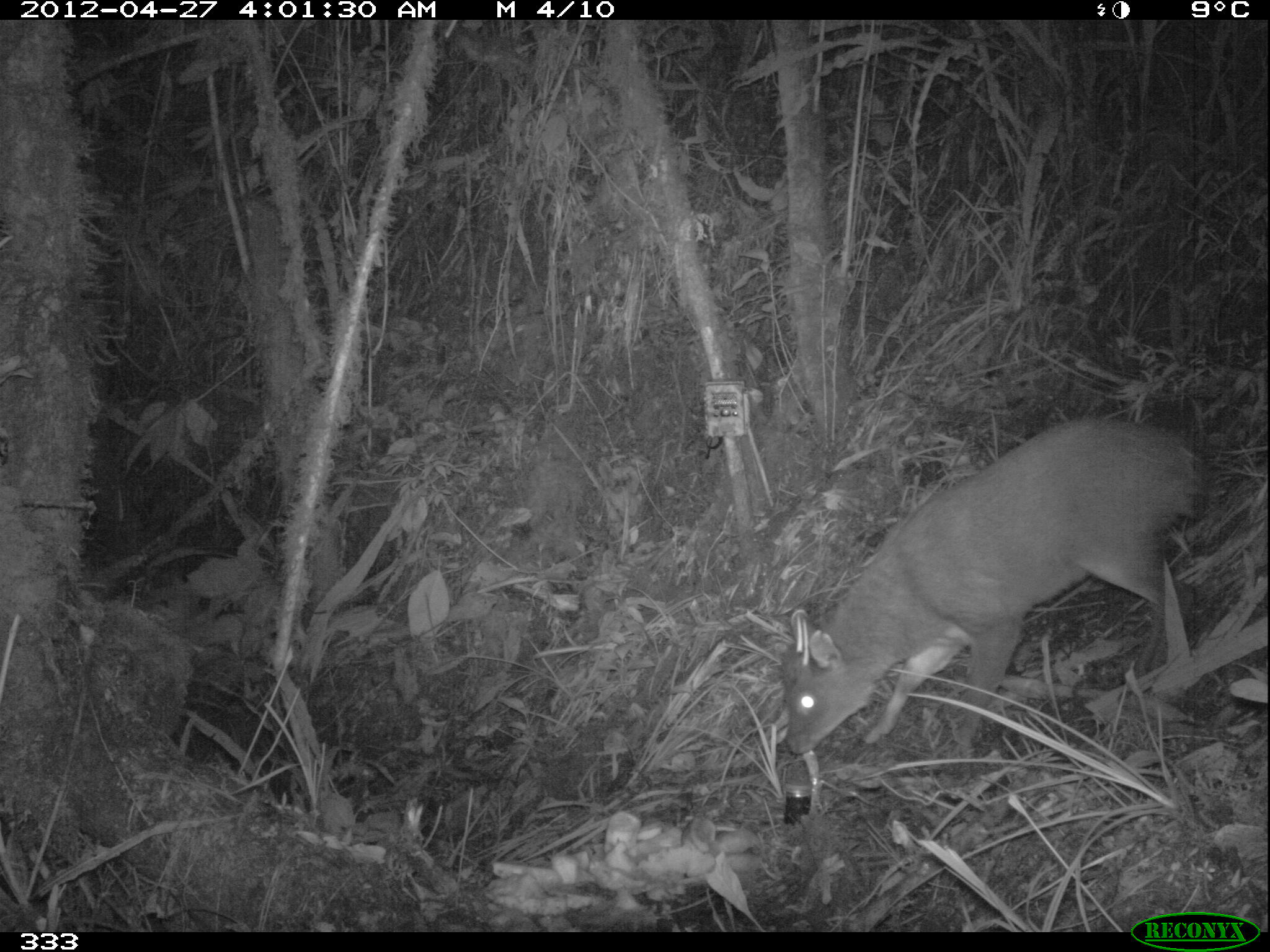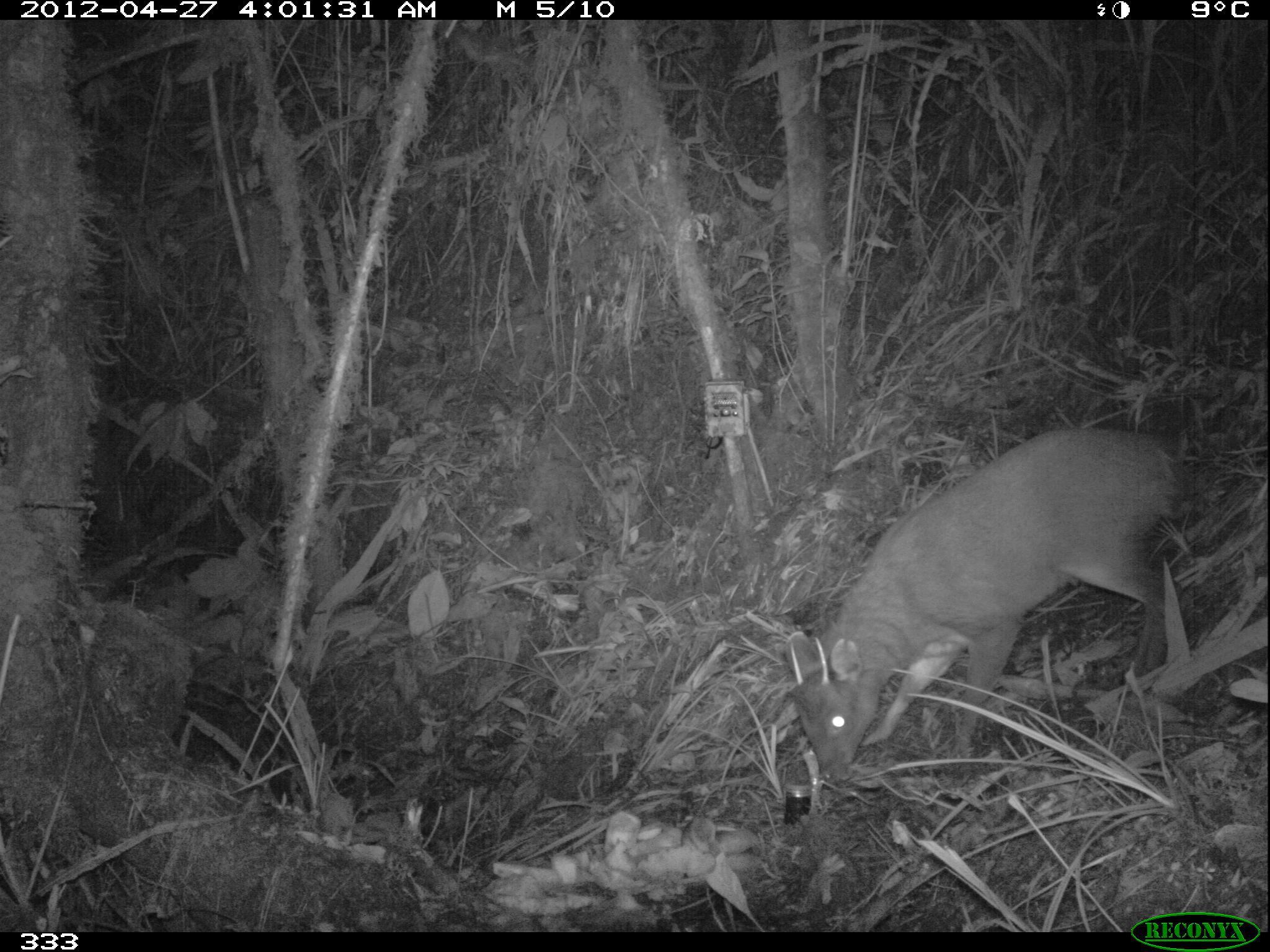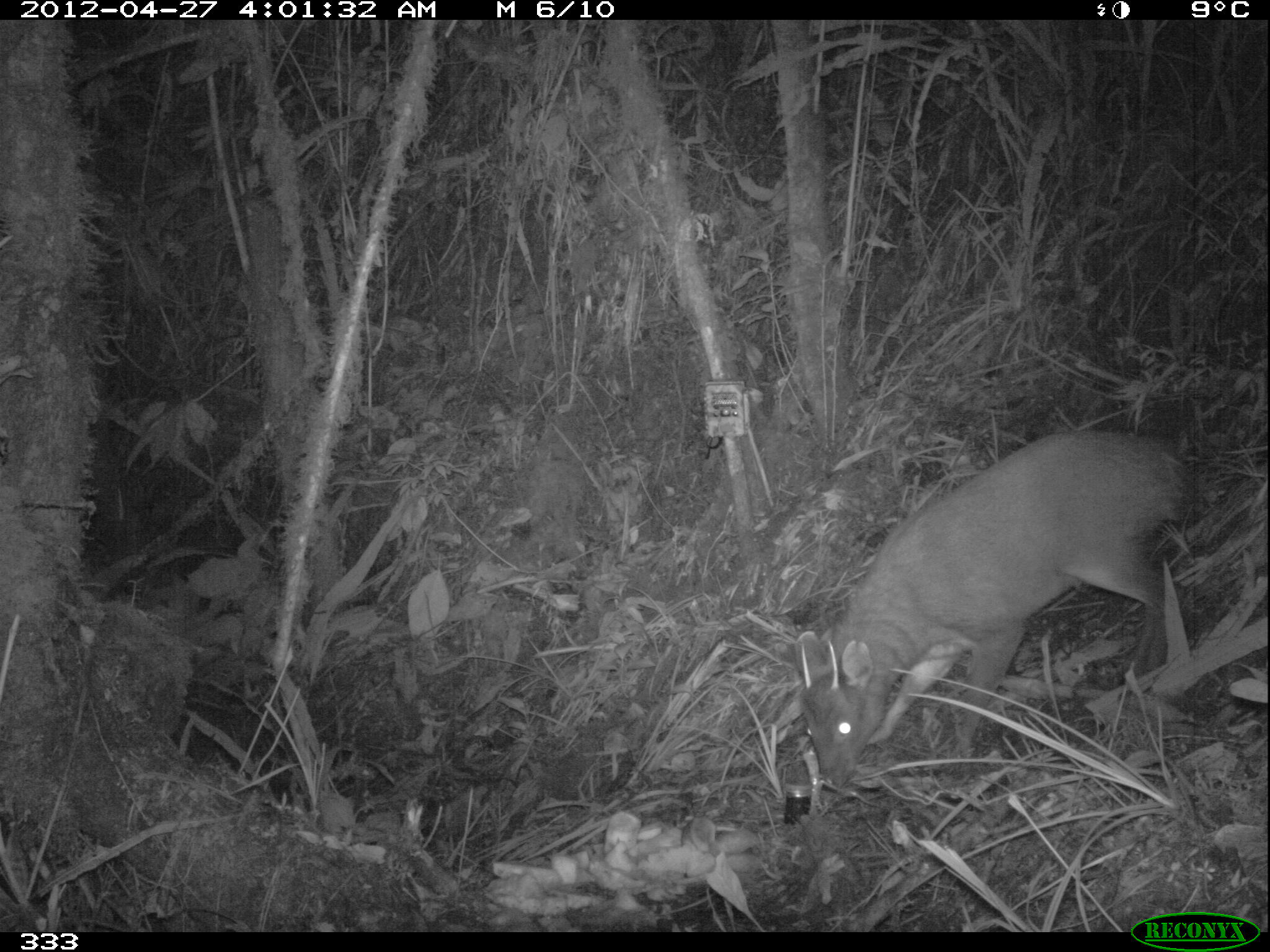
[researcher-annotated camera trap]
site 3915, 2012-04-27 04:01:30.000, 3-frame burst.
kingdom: Animalia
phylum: Chordata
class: Mammalia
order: Artiodactyla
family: Cervidae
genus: Mazama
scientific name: Mazama chunyi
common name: dwarf brocket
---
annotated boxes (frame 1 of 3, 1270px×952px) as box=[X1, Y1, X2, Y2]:
mazama chunyi: box=[781, 416, 1199, 755]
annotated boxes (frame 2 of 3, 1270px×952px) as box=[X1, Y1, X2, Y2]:
mazama chunyi: box=[785, 427, 1176, 782]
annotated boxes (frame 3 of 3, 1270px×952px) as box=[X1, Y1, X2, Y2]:
mazama chunyi: box=[792, 427, 1176, 782]